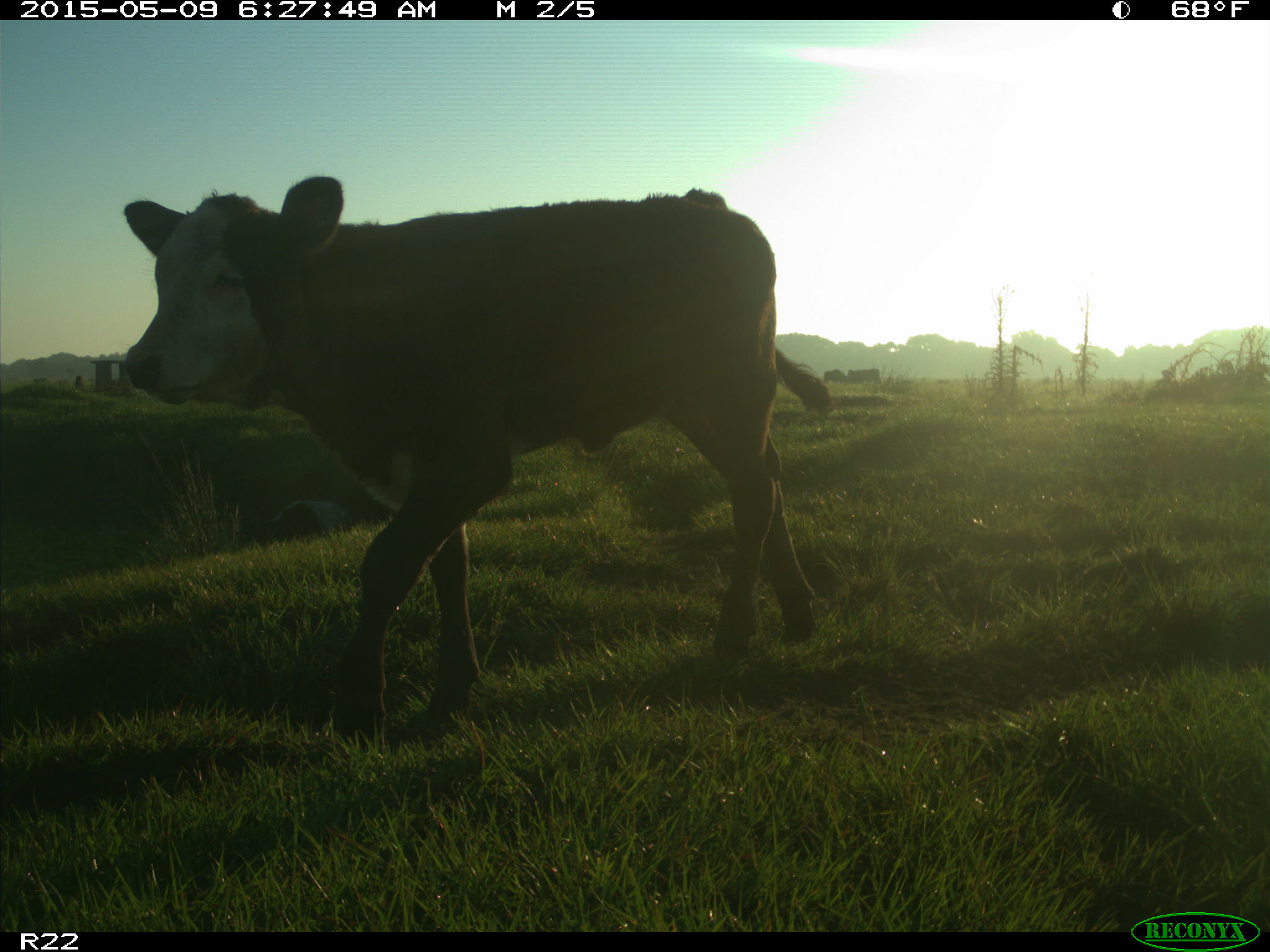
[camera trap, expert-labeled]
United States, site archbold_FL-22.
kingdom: Animalia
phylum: Chordata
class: Mammalia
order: Artiodactyla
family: Bovidae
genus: Bos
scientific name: Bos taurus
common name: domestic cow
Bos taurus (domestic cow).